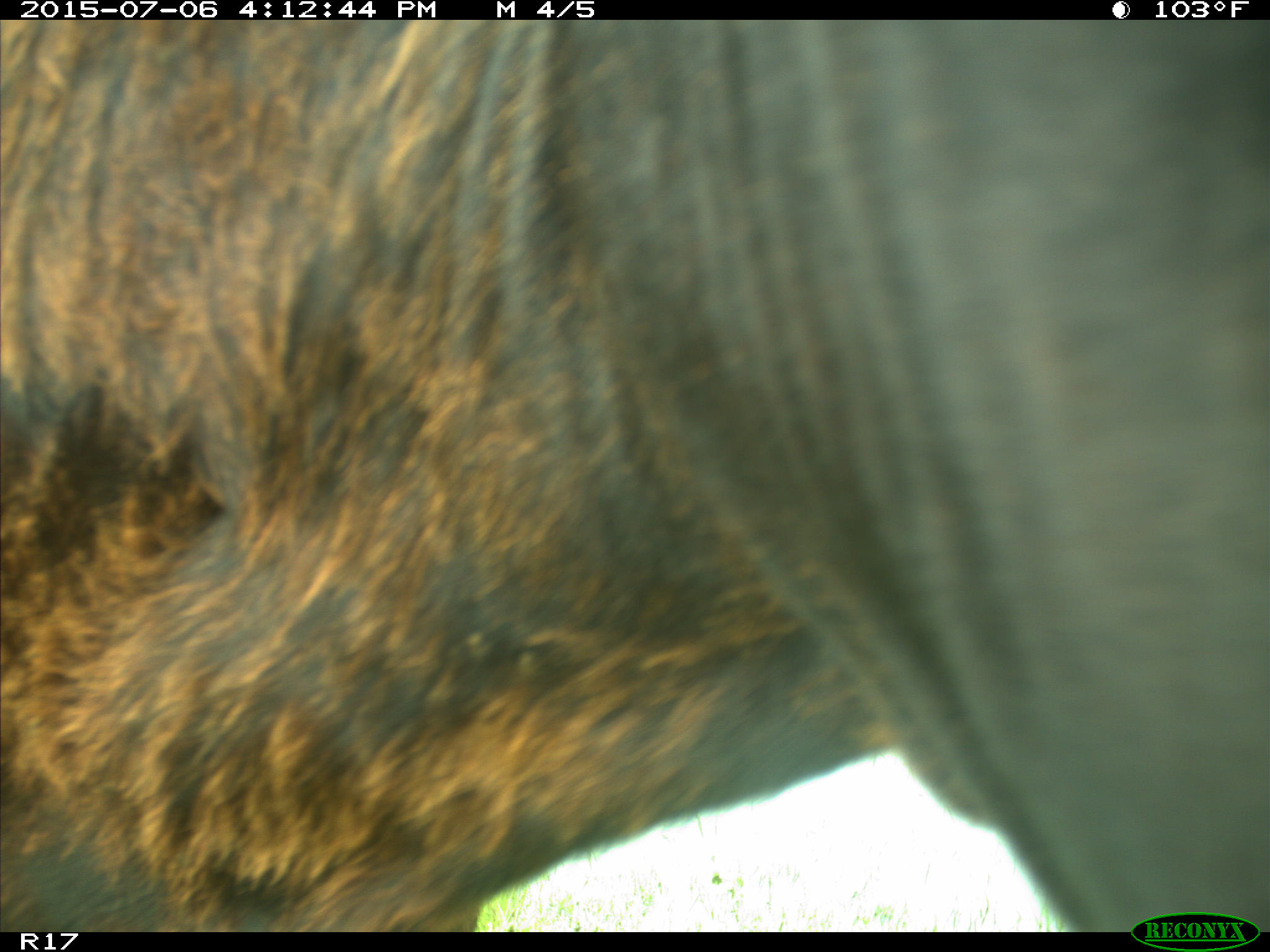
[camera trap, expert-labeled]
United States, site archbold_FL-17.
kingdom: Animalia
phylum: Chordata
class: Mammalia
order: Artiodactyla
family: Bovidae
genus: Bos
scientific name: Bos taurus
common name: domestic cow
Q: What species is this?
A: Bos taurus (domestic cow).